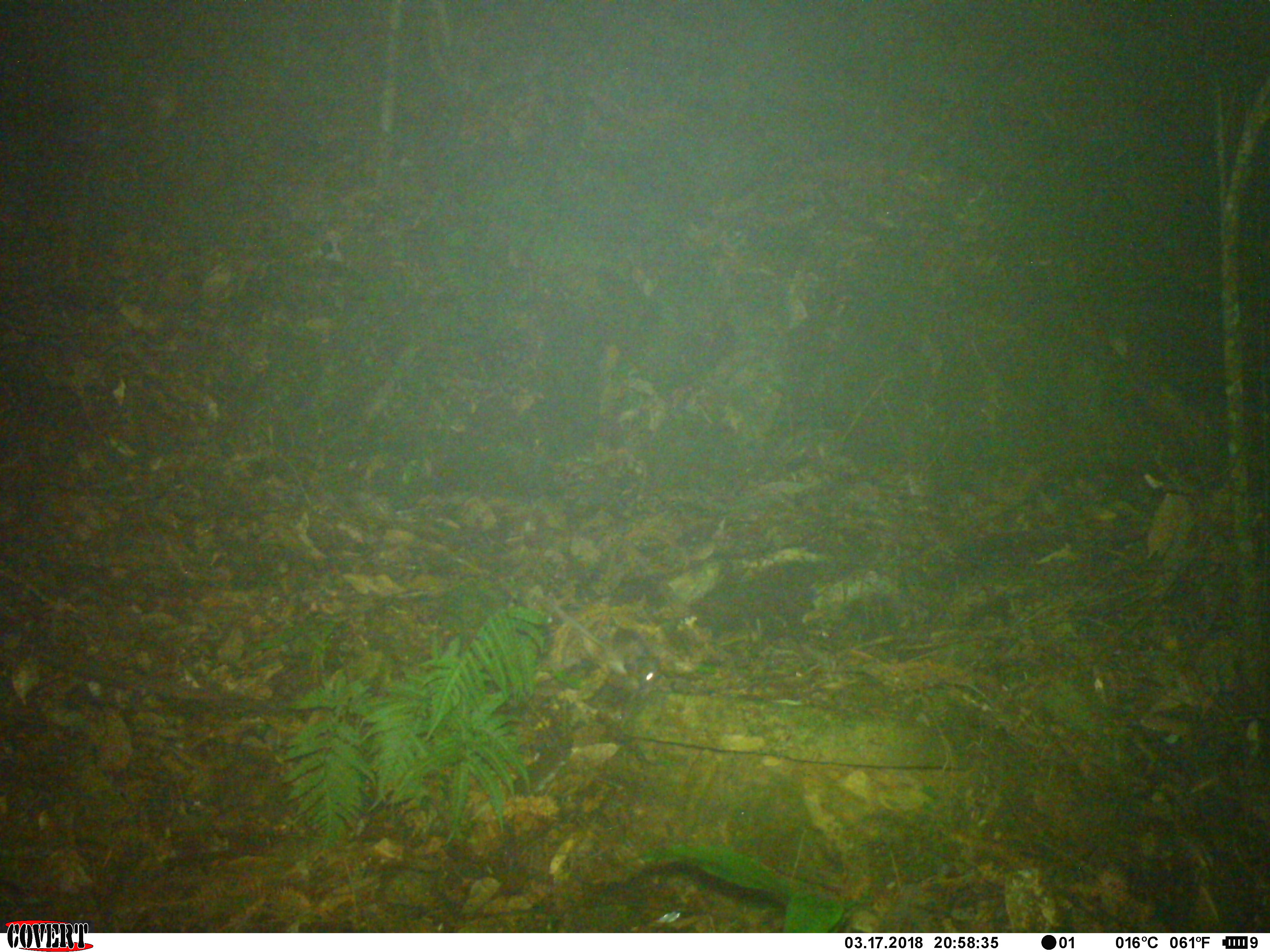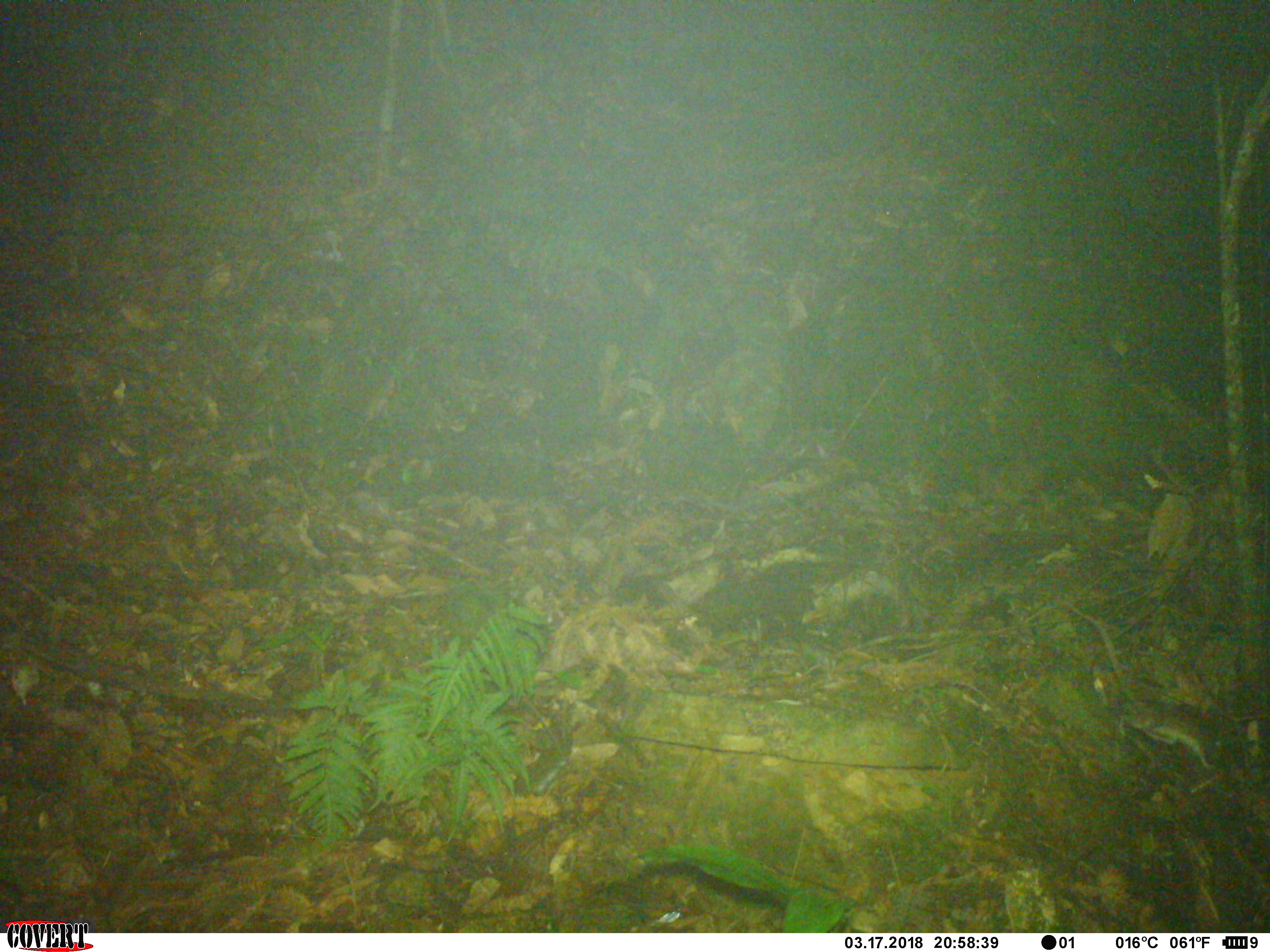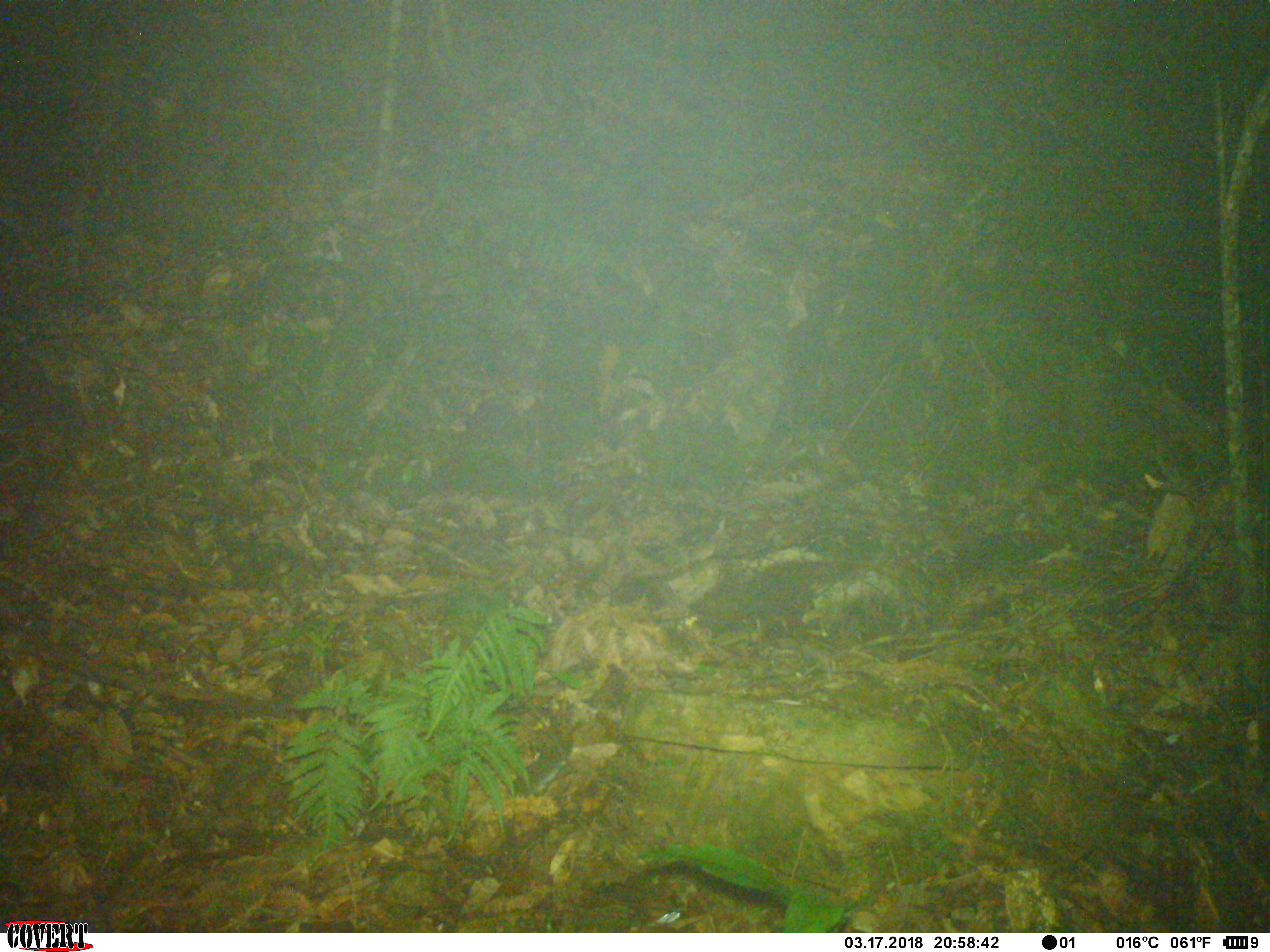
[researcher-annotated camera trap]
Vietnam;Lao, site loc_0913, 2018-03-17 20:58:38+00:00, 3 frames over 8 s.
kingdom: Animalia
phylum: Chordata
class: Mammalia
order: Rodentia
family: Muridae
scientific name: Muridae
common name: old-world mice and rats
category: unidentified murid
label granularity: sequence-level